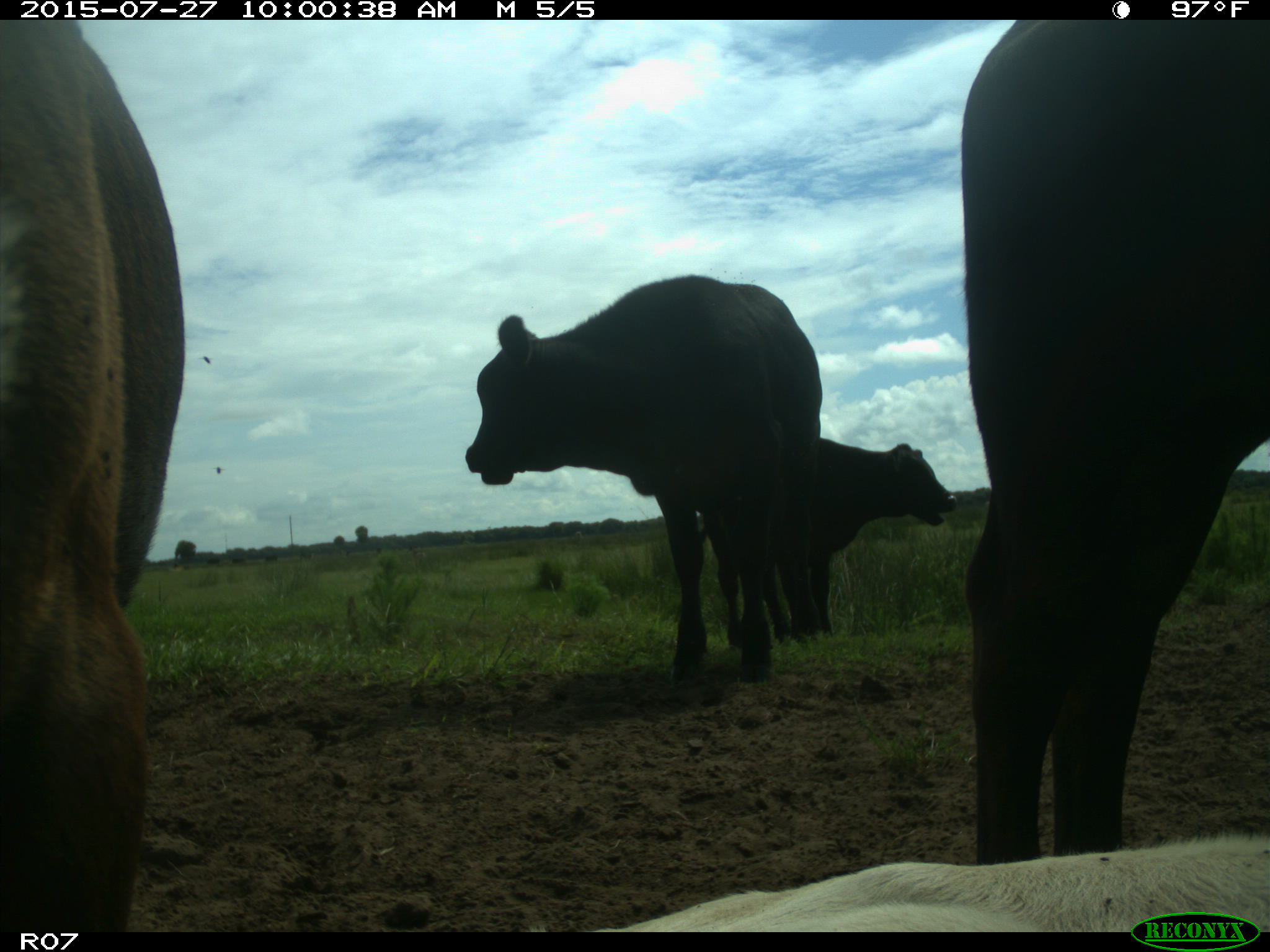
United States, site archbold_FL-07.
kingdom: Animalia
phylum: Chordata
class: Mammalia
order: Artiodactyla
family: Bovidae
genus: Bos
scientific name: Bos taurus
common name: domestic cow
Bos taurus (domestic cow).